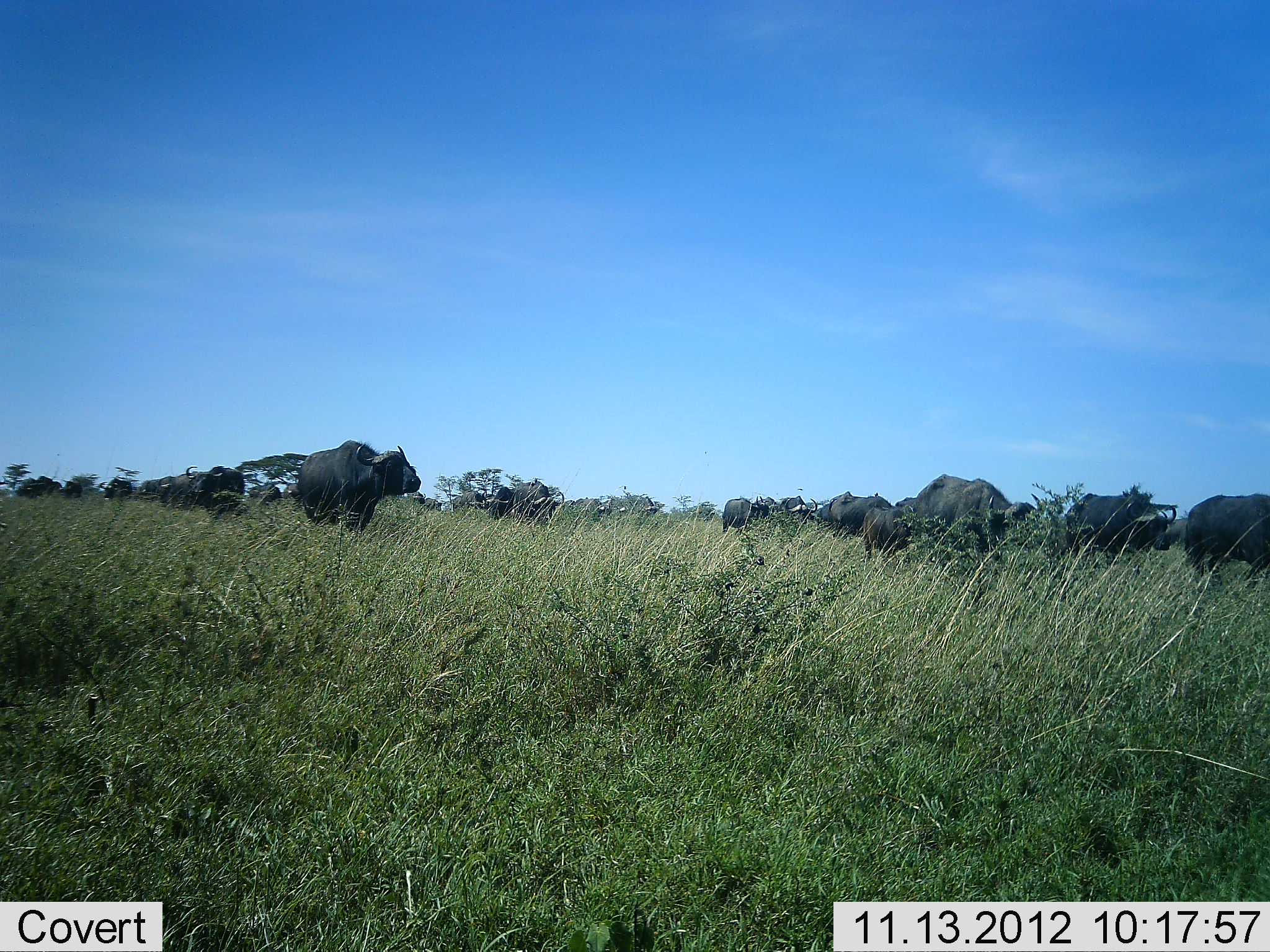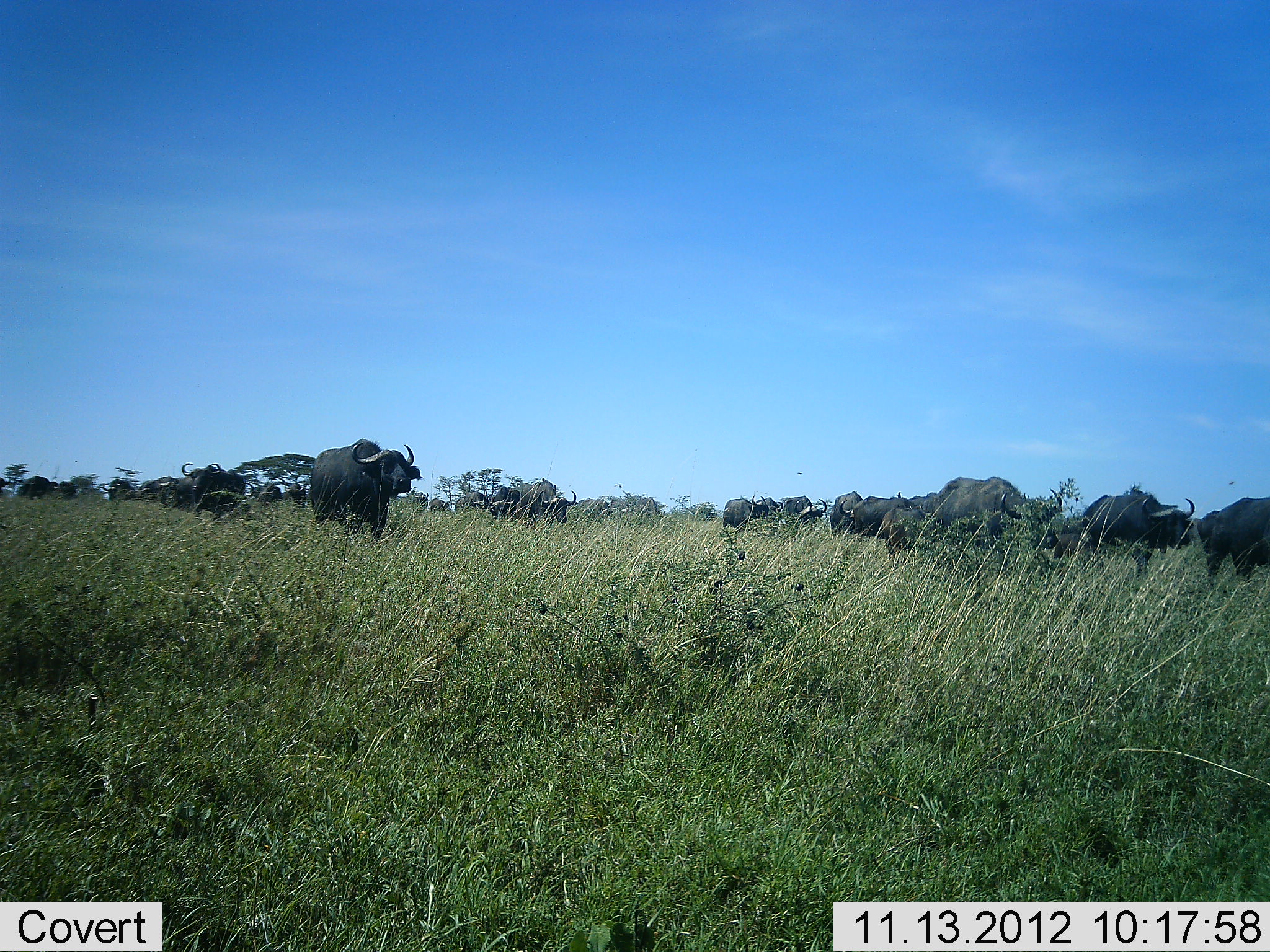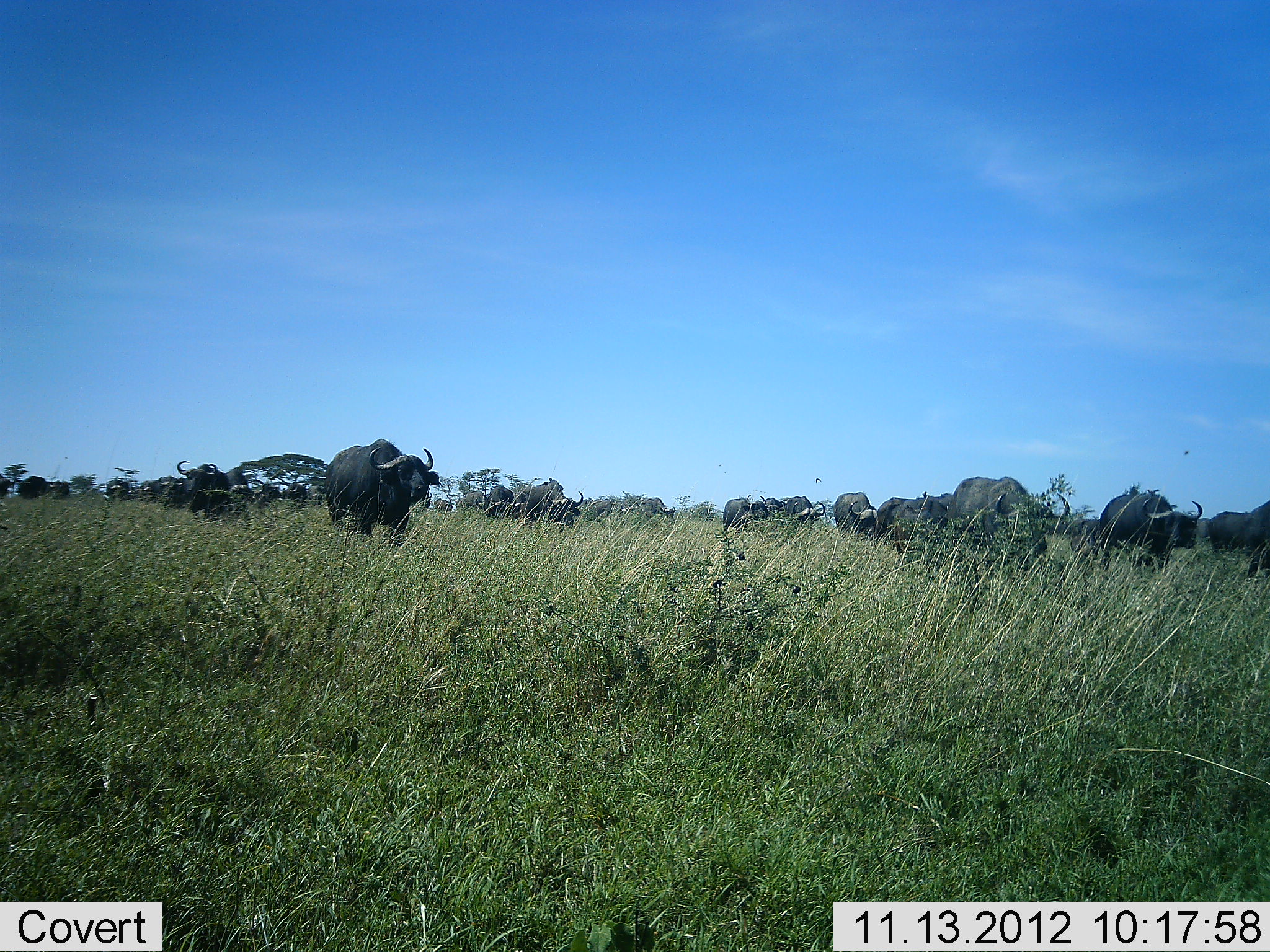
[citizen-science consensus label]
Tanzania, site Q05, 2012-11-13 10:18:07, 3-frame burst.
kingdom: Animalia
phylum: Chordata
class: Mammalia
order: Artiodactyla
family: Bovidae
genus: Syncerus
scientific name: Syncerus caffer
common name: cape buffalo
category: buffalo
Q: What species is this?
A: Buffalo (cape buffalo) (Syncerus caffer).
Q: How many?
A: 11-50.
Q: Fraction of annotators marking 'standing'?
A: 0%.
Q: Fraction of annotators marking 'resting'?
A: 0%.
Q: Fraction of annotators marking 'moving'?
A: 100%.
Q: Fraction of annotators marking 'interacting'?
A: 0%.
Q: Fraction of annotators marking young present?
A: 0%.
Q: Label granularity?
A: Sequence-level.